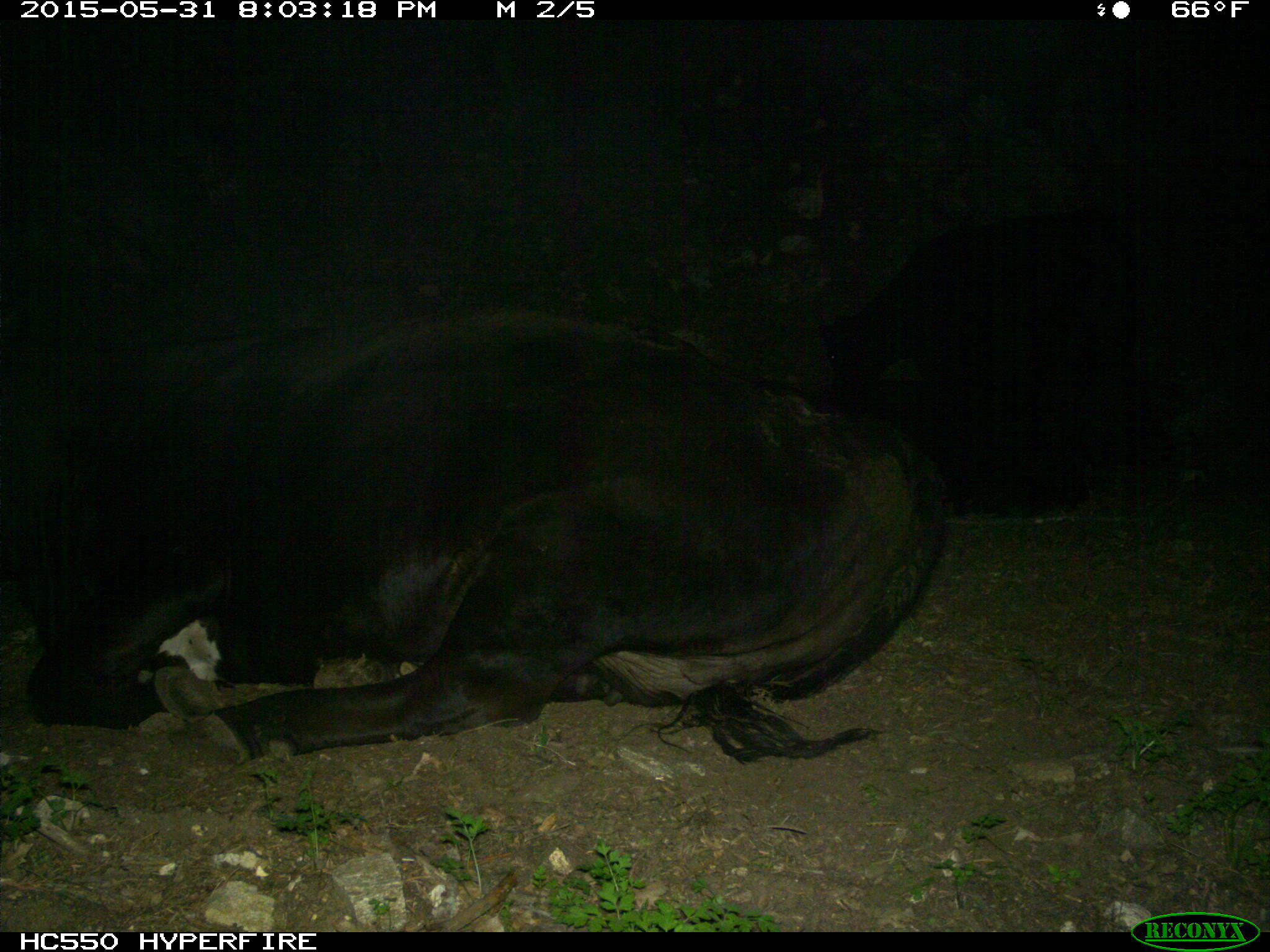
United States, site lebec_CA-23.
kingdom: Animalia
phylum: Chordata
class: Mammalia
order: Artiodactyla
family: Bovidae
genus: Bos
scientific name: Bos taurus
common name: domestic cow